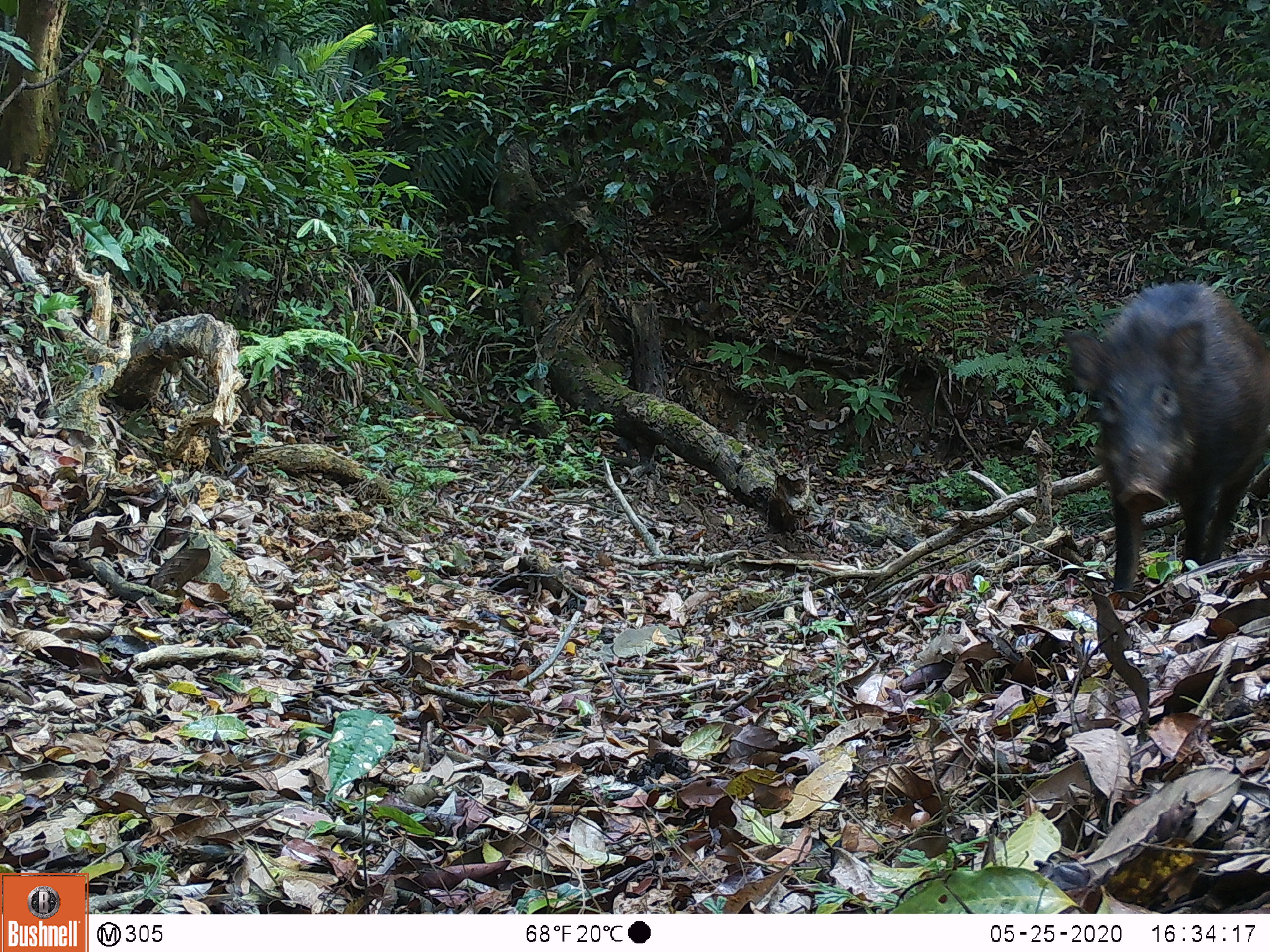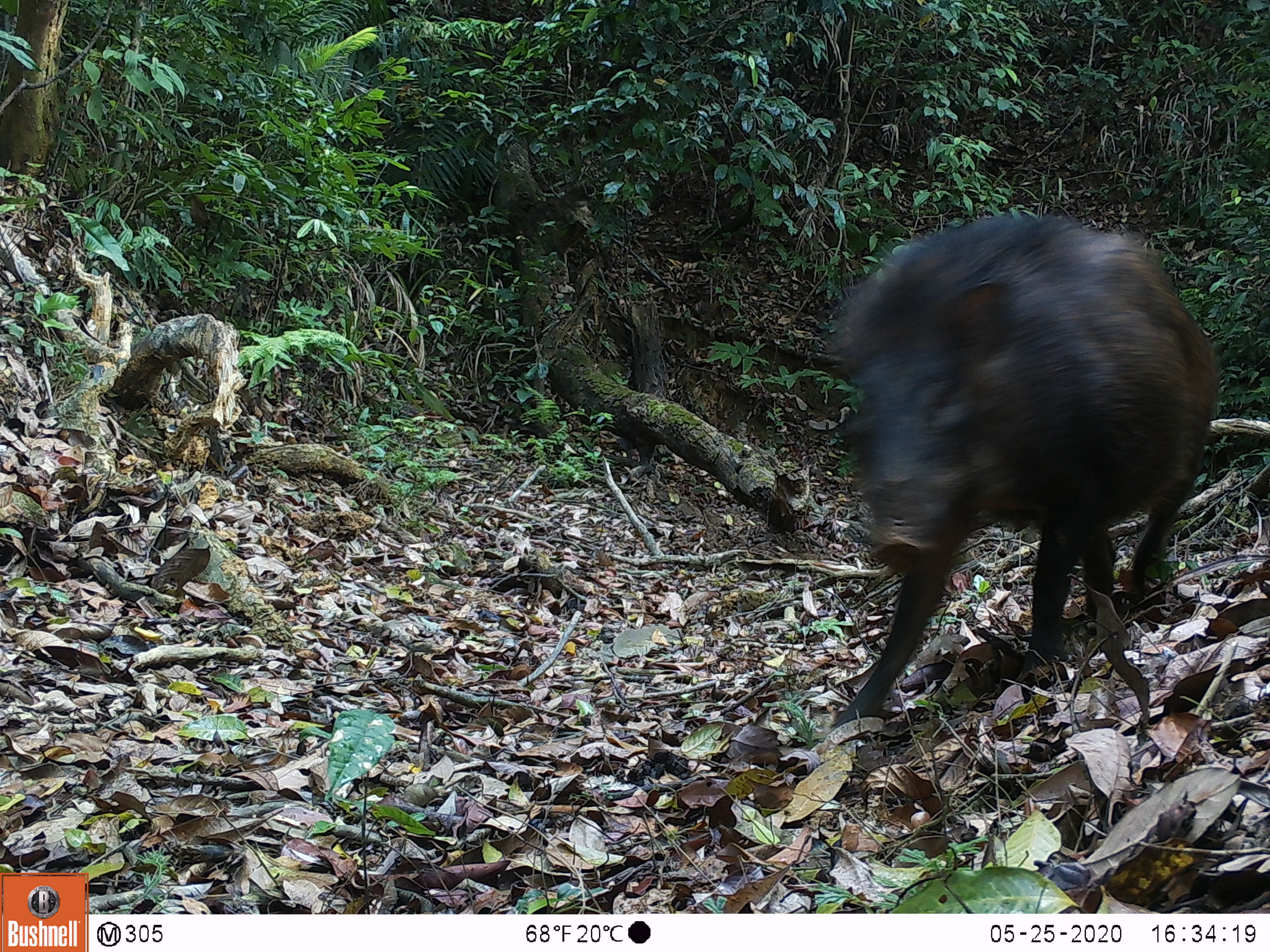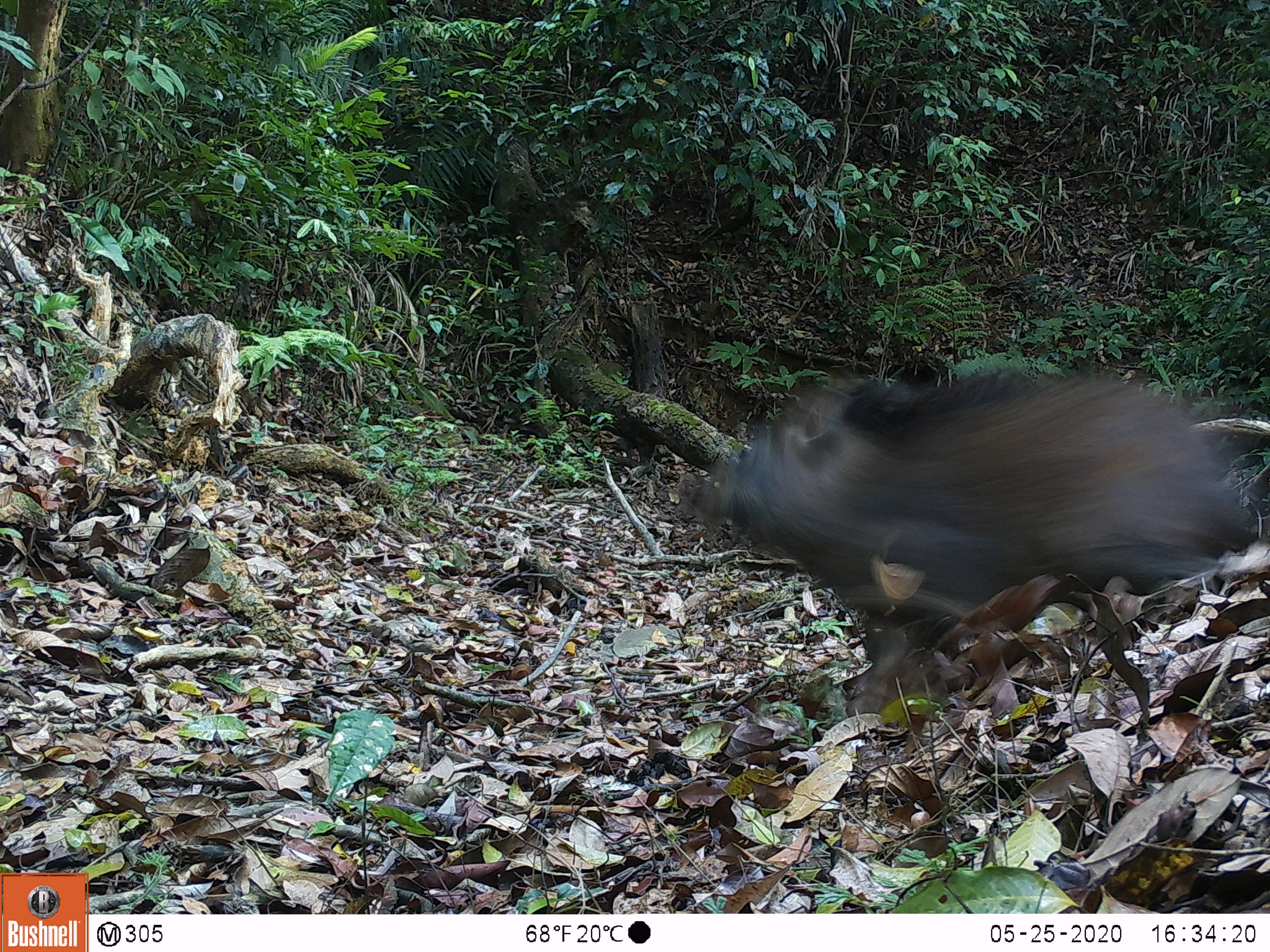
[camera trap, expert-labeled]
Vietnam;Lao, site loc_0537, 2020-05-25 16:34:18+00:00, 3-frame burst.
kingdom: Animalia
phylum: Chordata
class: Mammalia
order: Artiodactyla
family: Suidae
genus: Sus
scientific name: Sus scrofa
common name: eurasian wild pig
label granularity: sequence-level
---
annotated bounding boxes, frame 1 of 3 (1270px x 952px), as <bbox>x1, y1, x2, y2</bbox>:
eurasian wild pig: <bbox>1063, 281, 1269, 597</bbox>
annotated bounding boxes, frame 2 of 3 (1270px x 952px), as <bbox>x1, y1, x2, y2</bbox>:
eurasian wild pig: <bbox>832, 213, 1216, 724</bbox>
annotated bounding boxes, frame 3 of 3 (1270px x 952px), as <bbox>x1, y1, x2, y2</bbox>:
eurasian wild pig: <bbox>674, 375, 1252, 713</bbox>